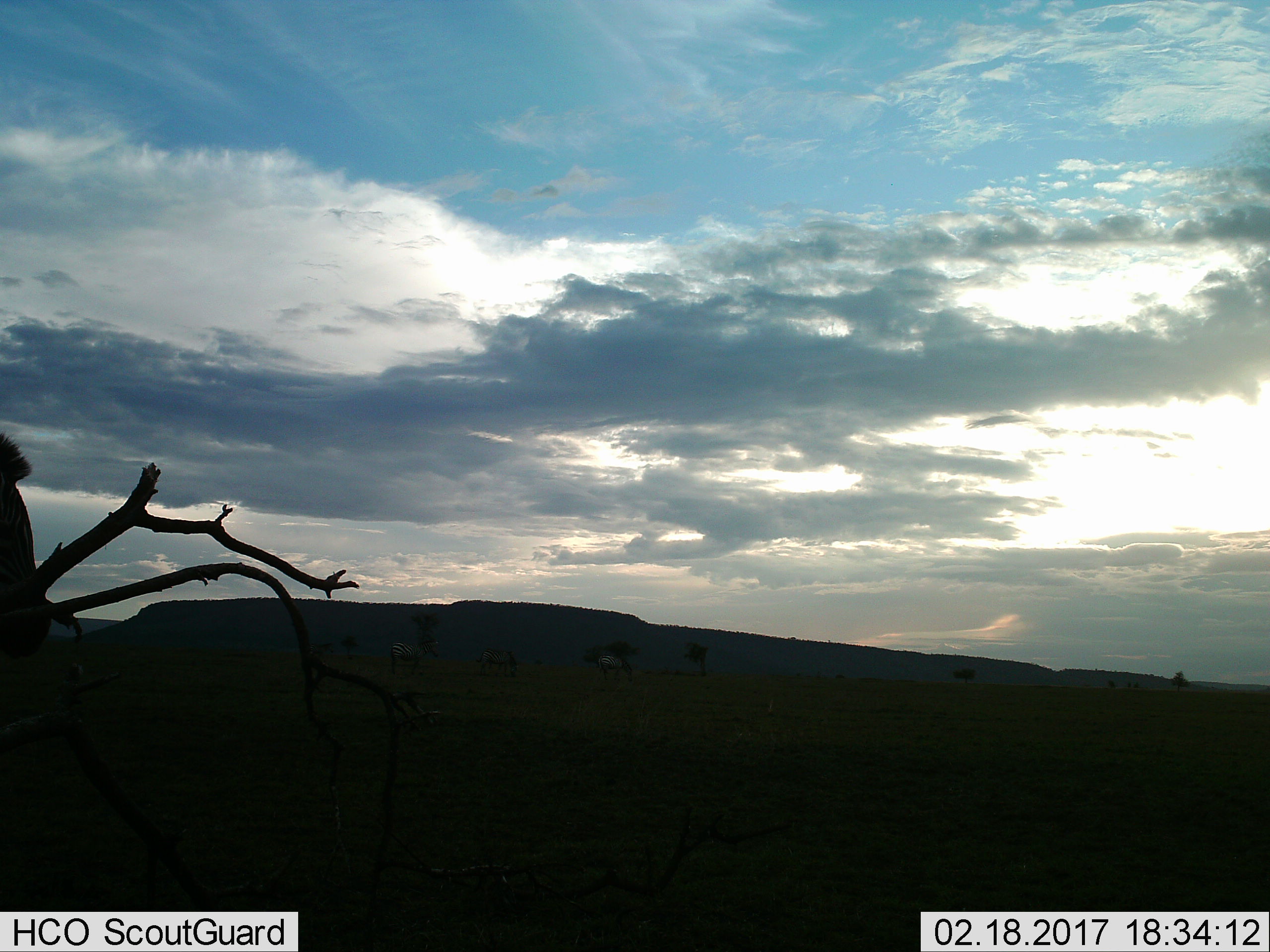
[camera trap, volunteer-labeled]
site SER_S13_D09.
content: unidentified animal